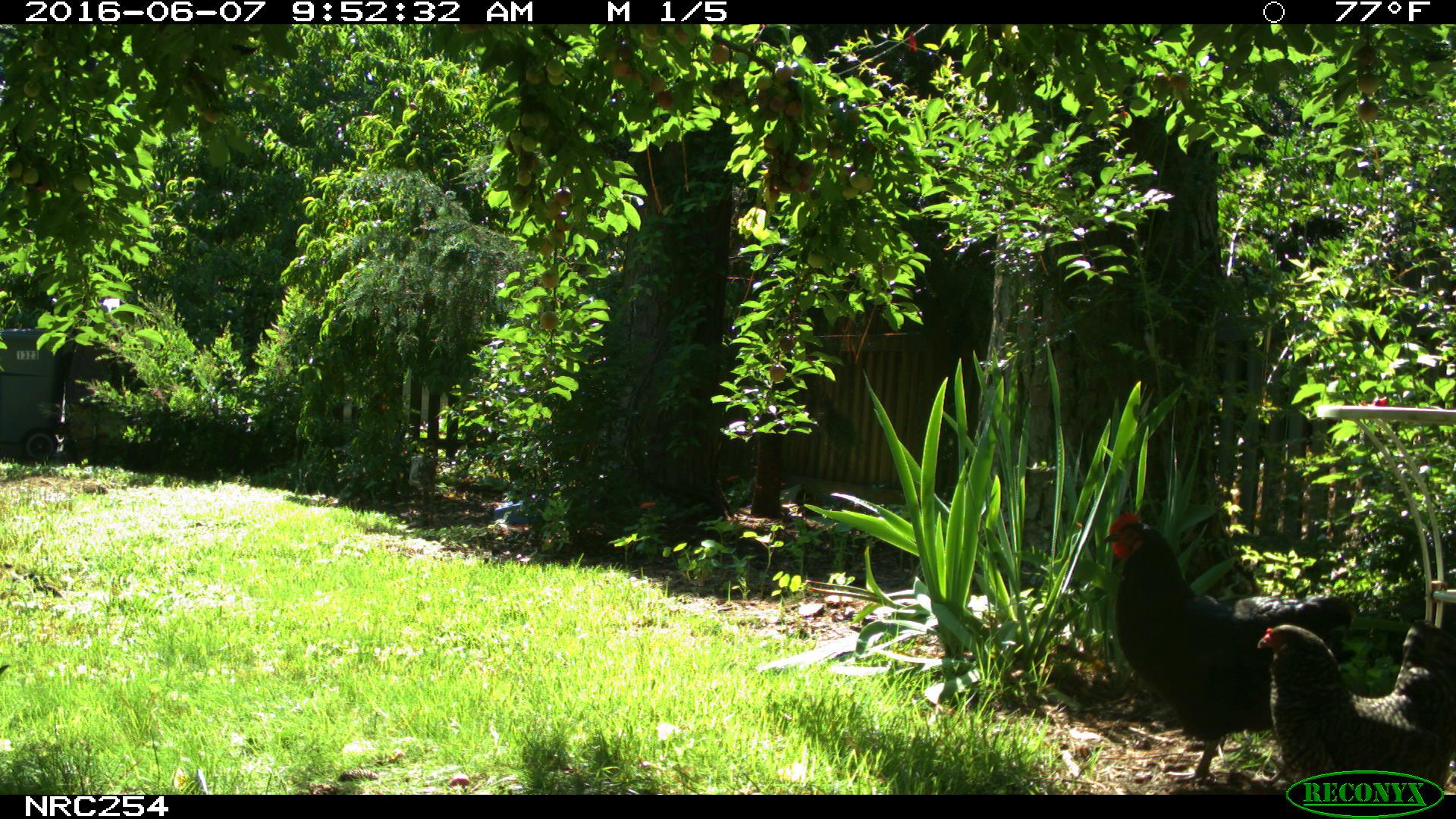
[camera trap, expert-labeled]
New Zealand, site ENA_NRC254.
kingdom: Animalia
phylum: Chordata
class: Aves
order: Galliformes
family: Phasianidae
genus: Gallus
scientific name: Gallus gallus domesticus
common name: chicken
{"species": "chicken (Gallus gallus domesticus)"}